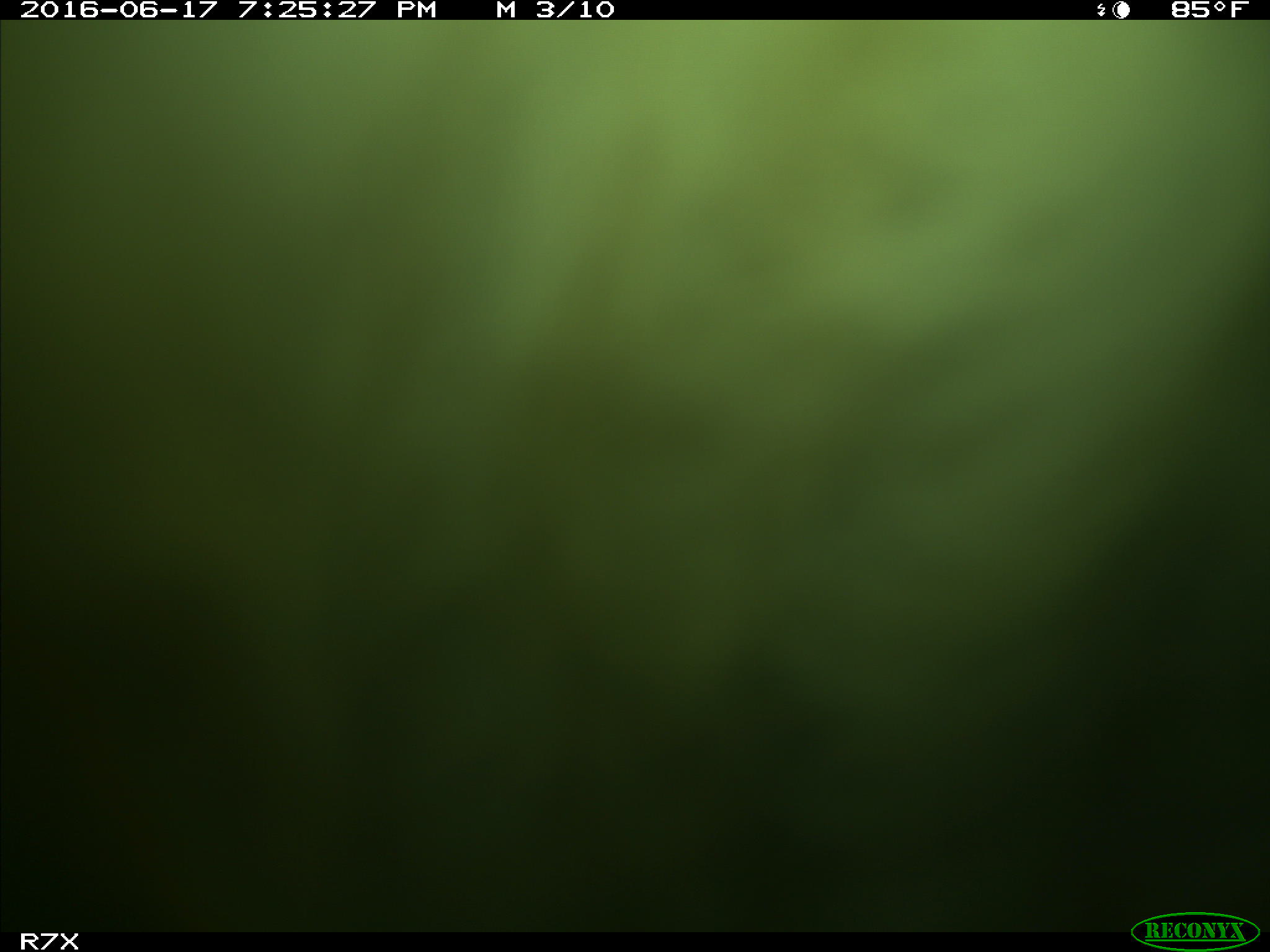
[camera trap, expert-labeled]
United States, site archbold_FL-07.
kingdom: Animalia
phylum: Chordata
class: Mammalia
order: Artiodactyla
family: Bovidae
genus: Bos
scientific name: Bos taurus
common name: domestic cow